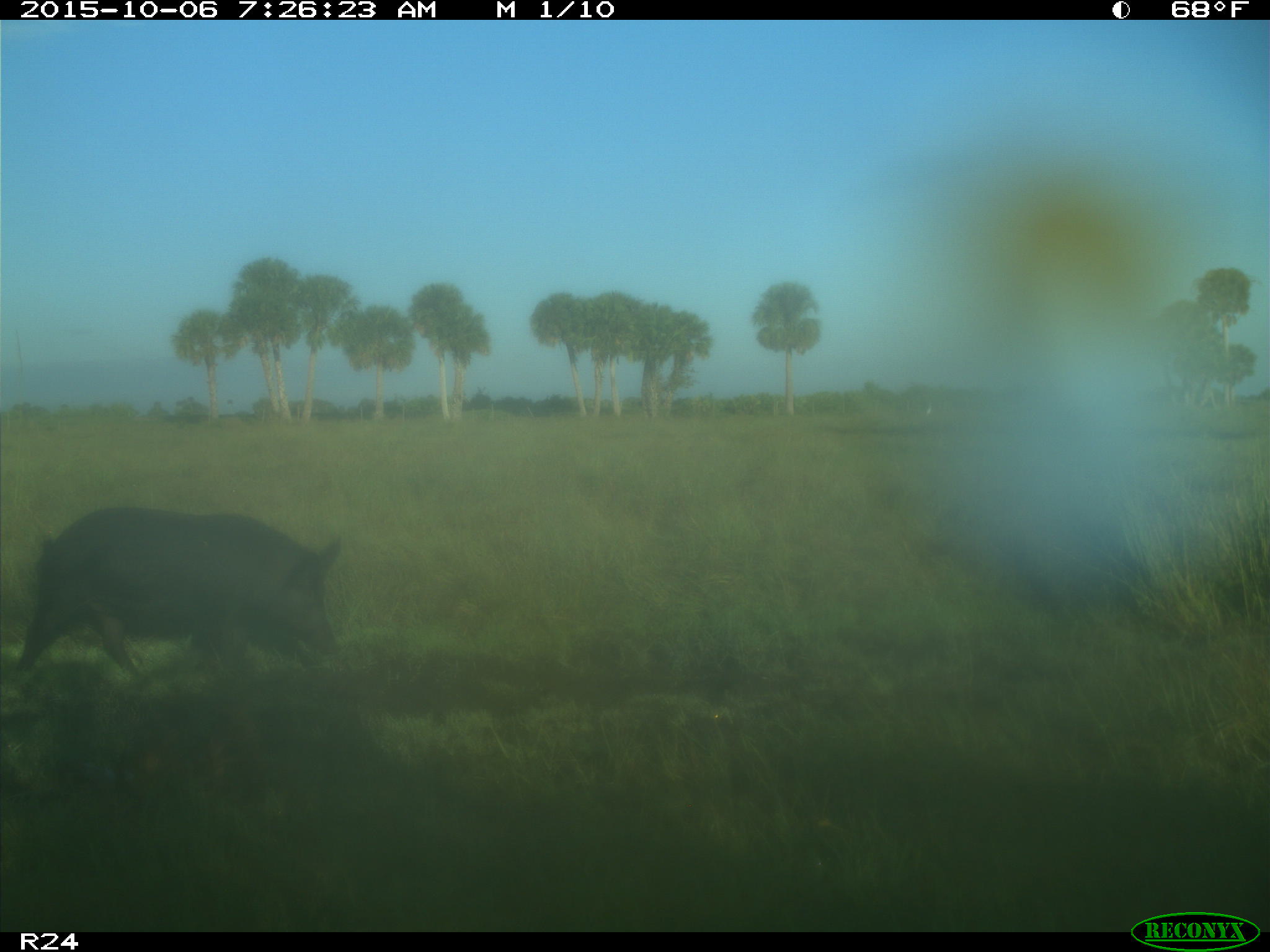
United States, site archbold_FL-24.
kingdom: Animalia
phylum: Chordata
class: Mammalia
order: Artiodactyla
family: Suidae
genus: Sus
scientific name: Sus scrofa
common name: wild boar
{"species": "Sus scrofa (wild boar)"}